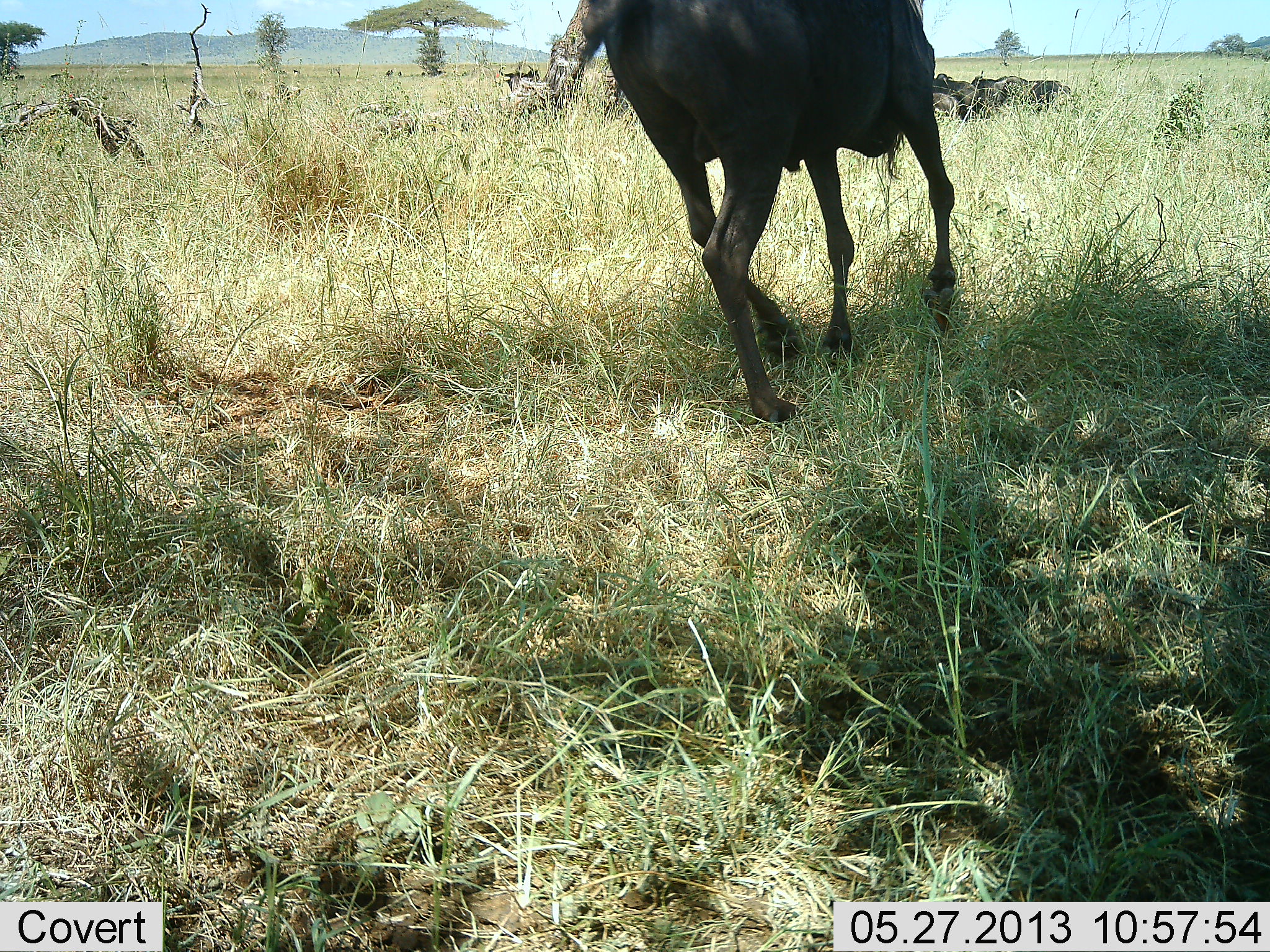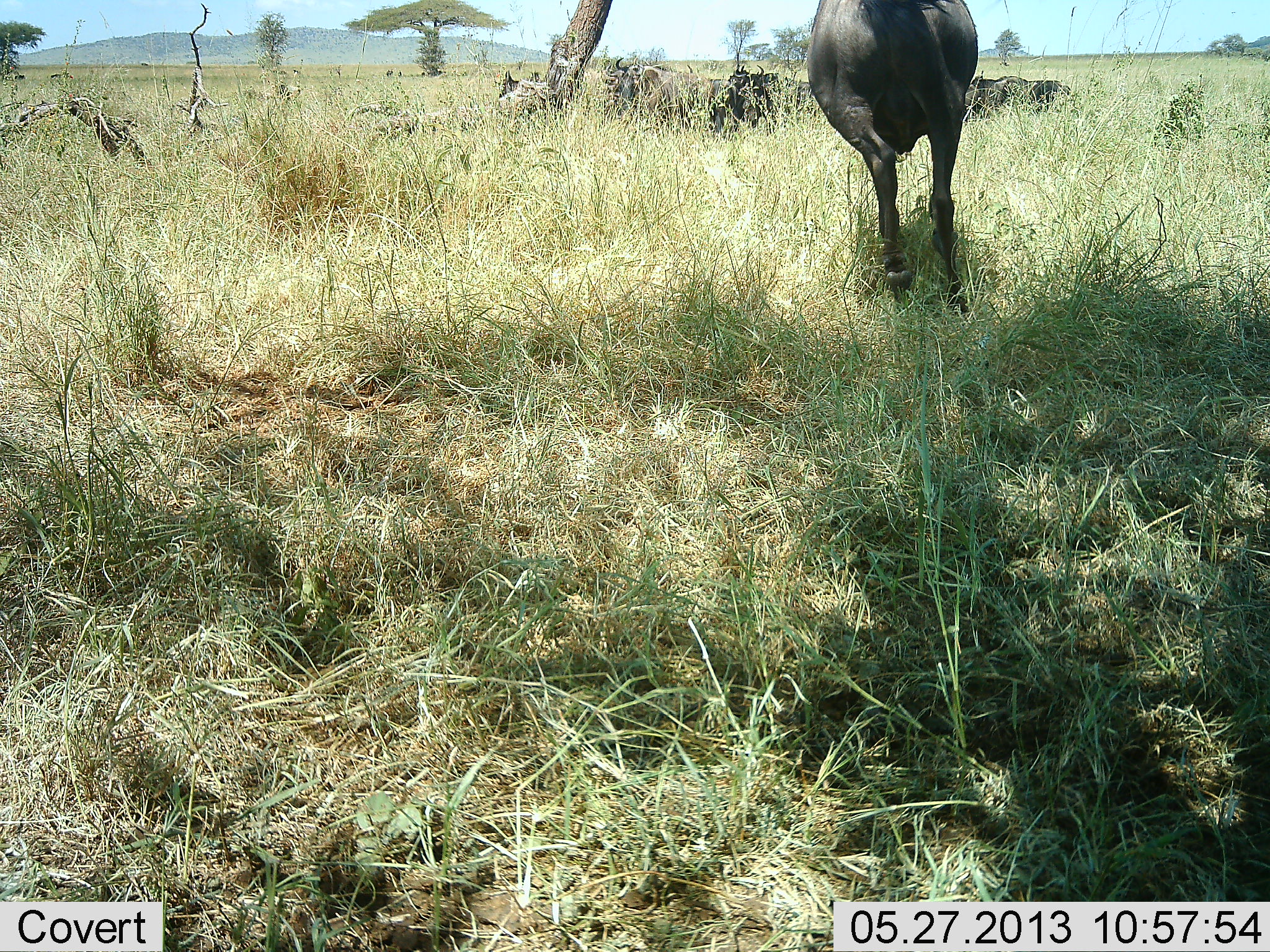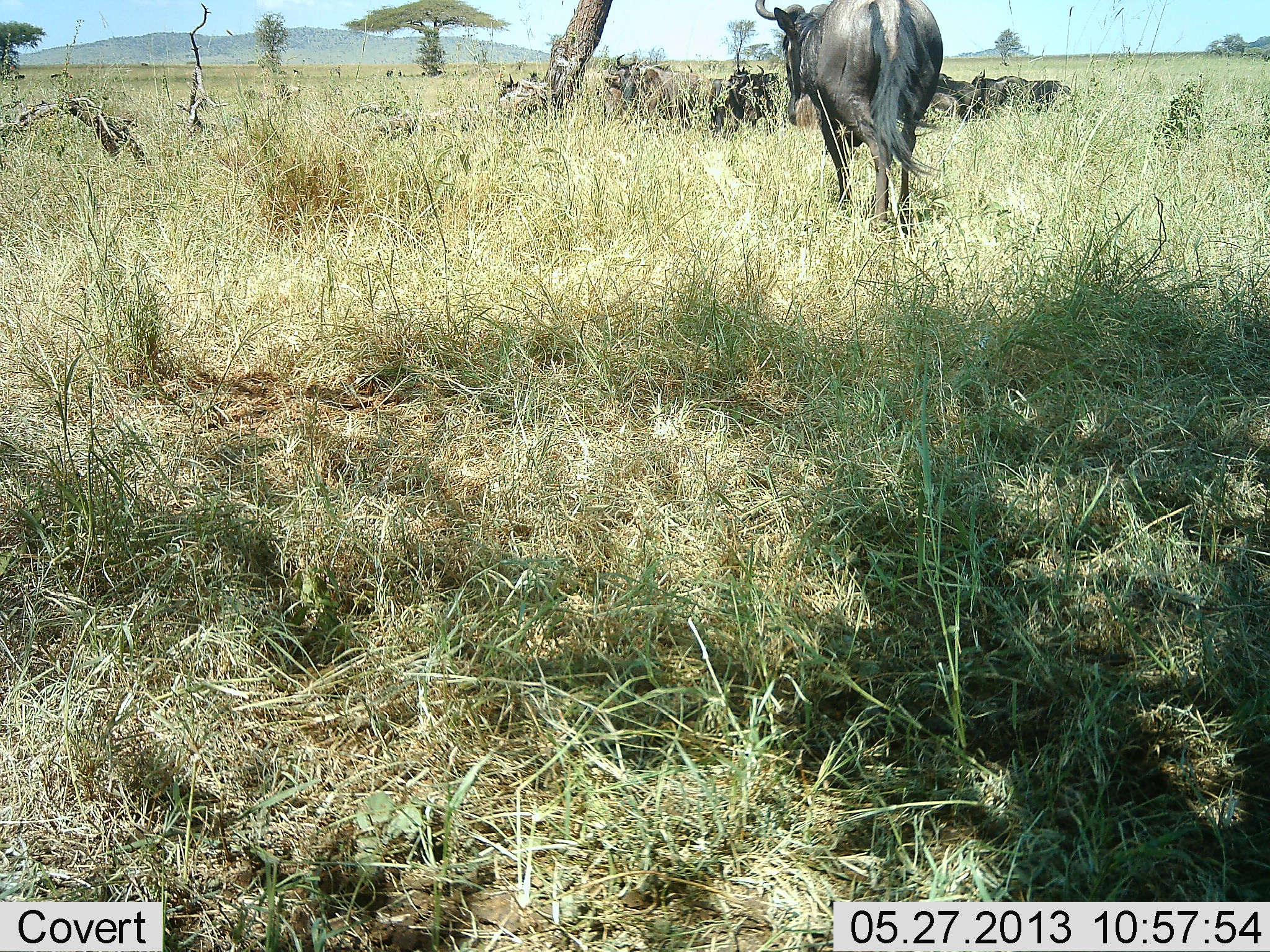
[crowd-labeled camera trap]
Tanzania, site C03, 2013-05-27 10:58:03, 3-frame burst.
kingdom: Animalia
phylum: Chordata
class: Mammalia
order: Artiodactyla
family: Bovidae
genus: Connochaetes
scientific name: Connochaetes taurinus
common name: blue wildebeest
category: wildebeest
Wildebeest (blue wildebeest) (Connochaetes taurinus), count 8. Behavior (volunteer vote fractions): standing 44%, resting 67%, moving 89%, interacting 0%. Young present (vote fraction): 0%. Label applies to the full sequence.